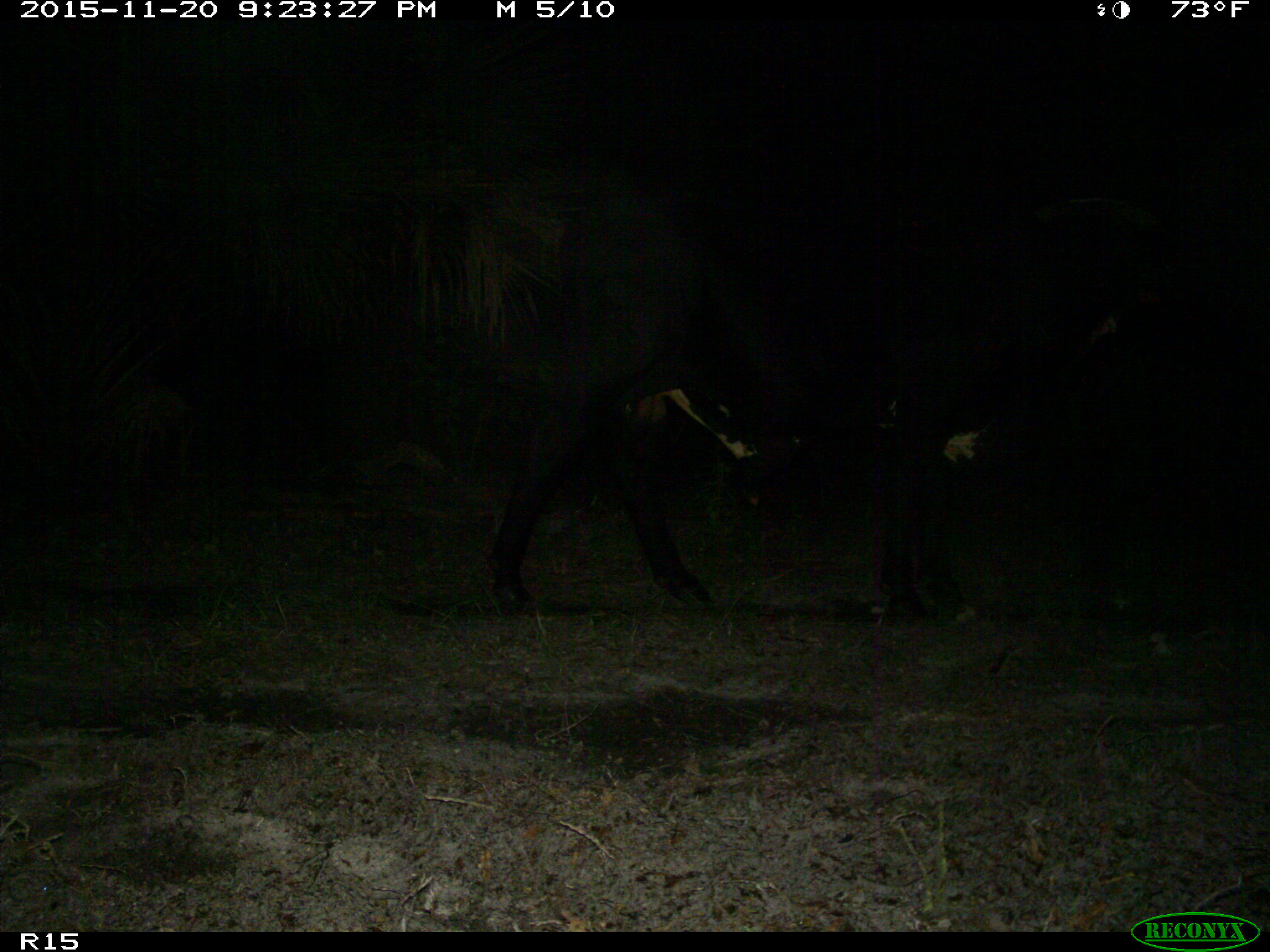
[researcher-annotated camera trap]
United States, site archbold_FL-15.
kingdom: Animalia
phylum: Chordata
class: Mammalia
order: Artiodactyla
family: Bovidae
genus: Bos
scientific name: Bos taurus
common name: domestic cow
Bos taurus (domestic cow).